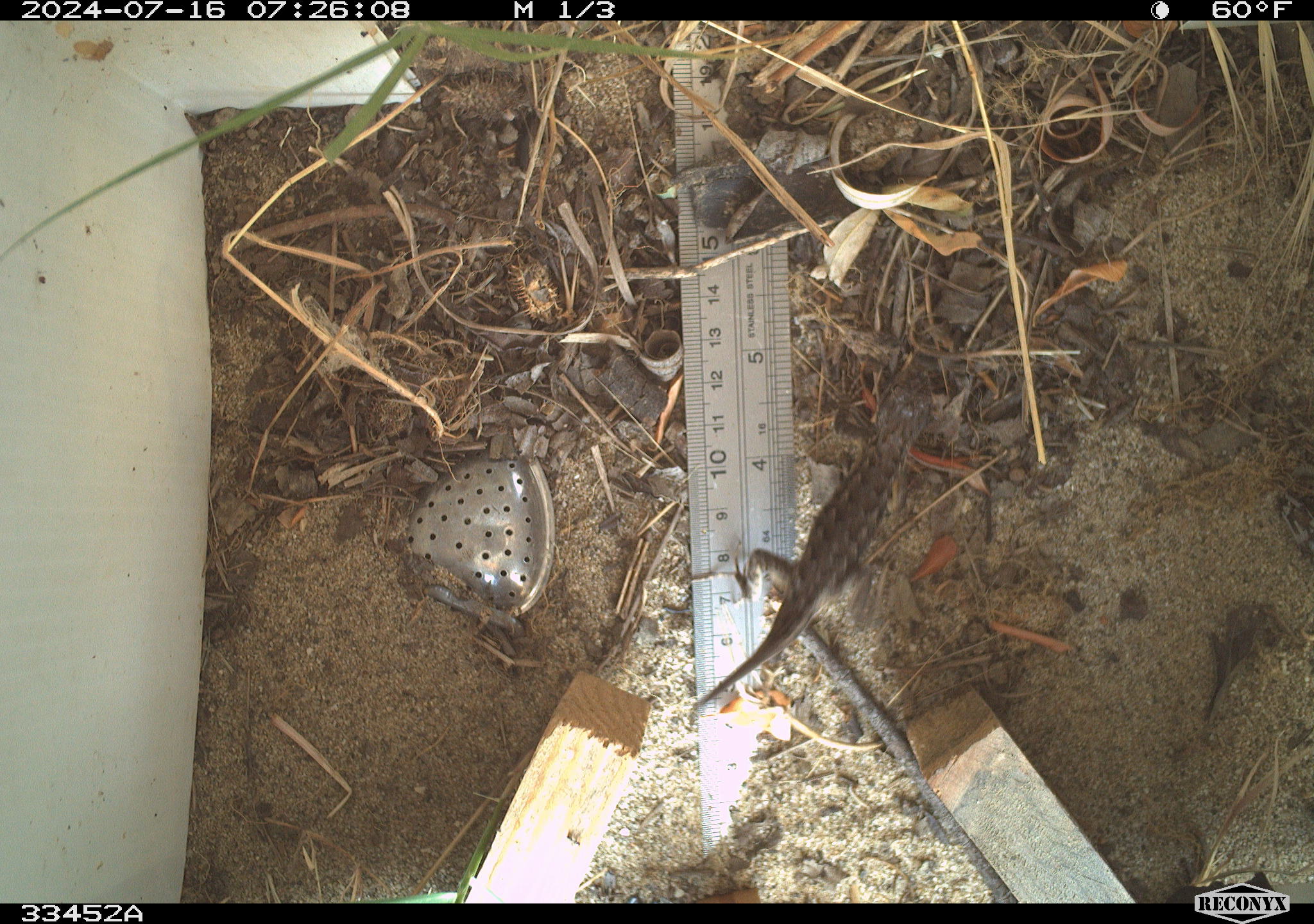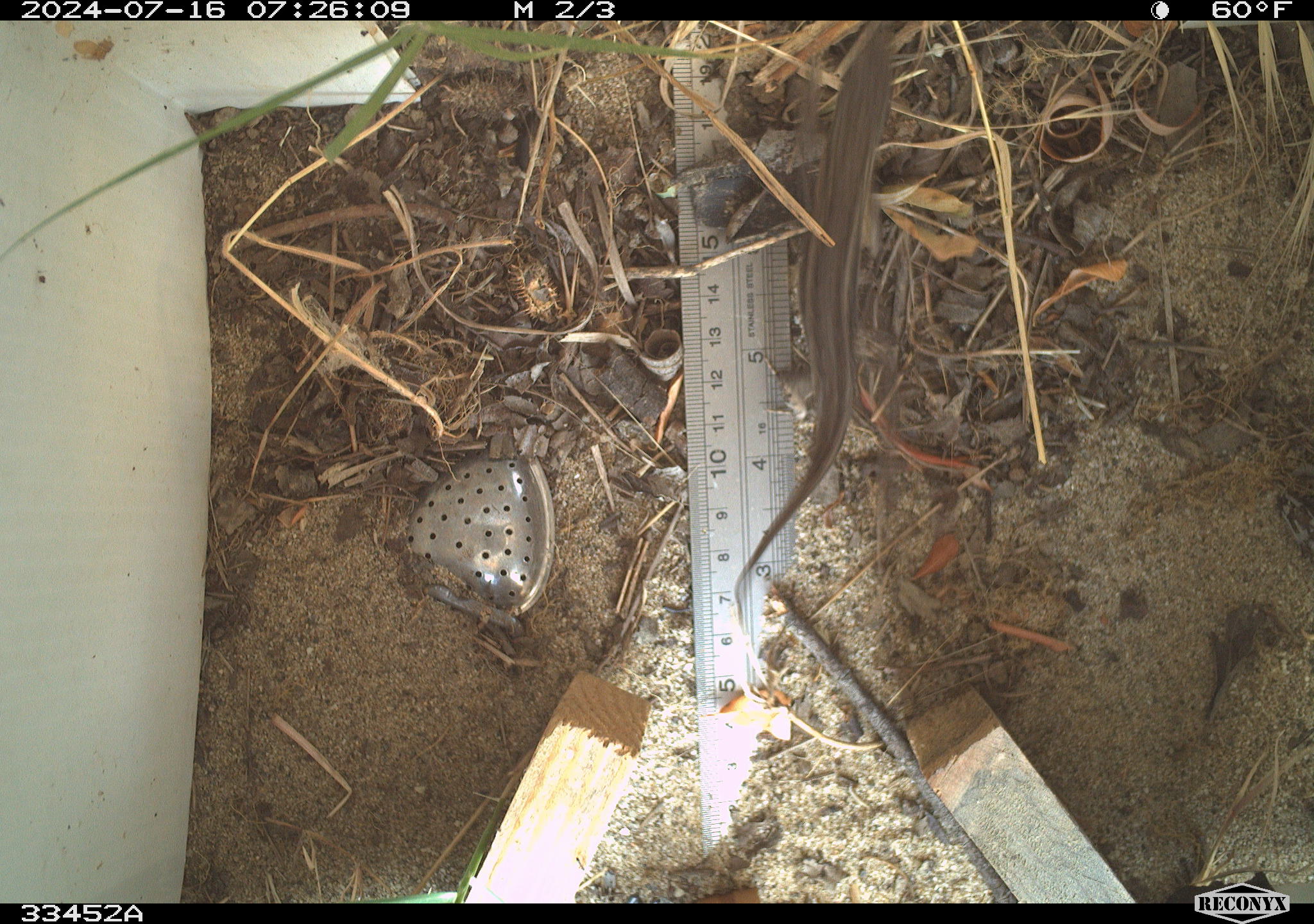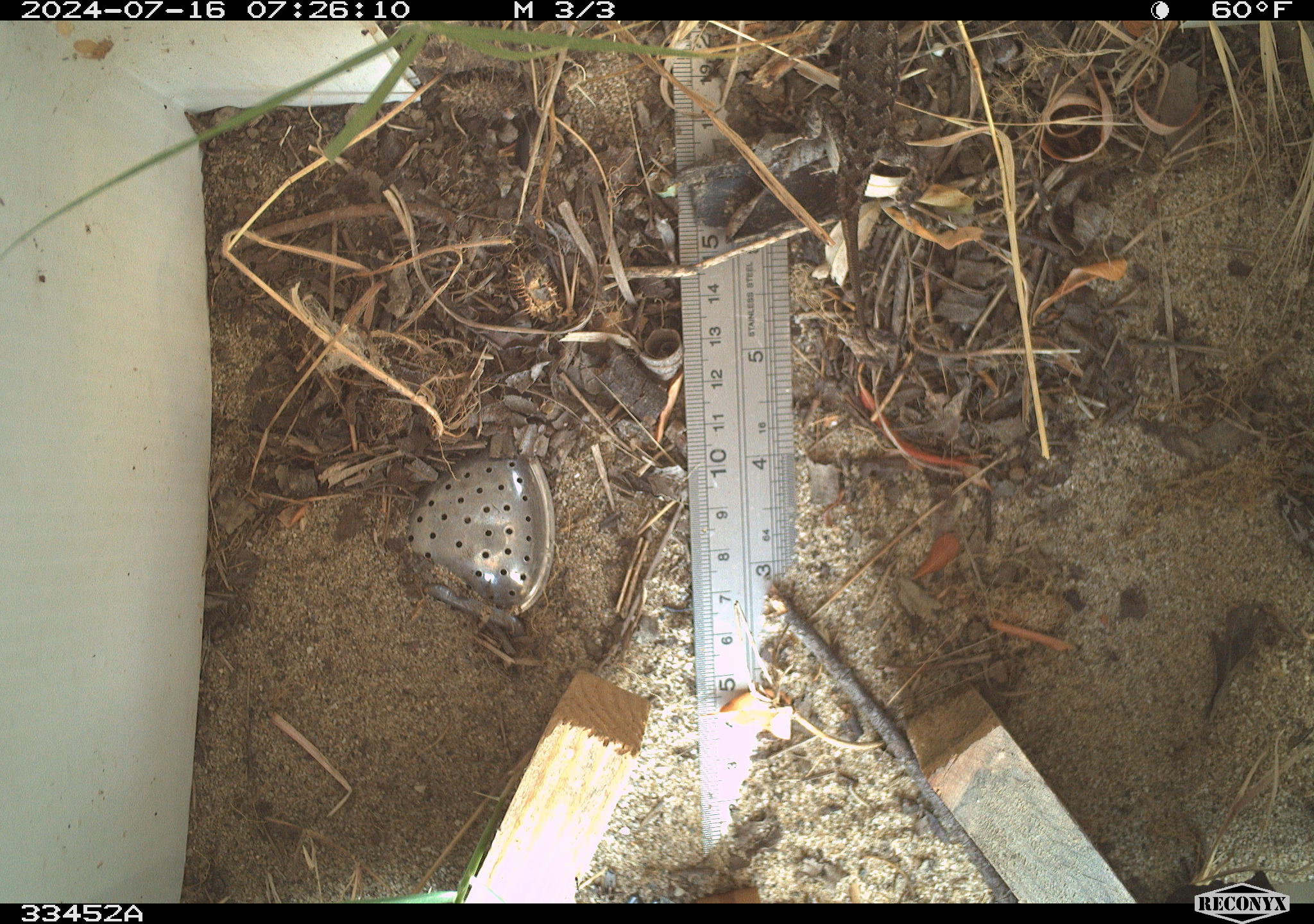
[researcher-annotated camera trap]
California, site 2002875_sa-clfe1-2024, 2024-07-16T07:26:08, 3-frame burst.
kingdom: Animalia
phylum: Chordata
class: Reptilia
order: Squamata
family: Phrynosomatidae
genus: Sceloporus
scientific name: Sceloporus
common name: spiny lizards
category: sceloporus species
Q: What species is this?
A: Sceloporus species (spiny lizards) (Sceloporus).